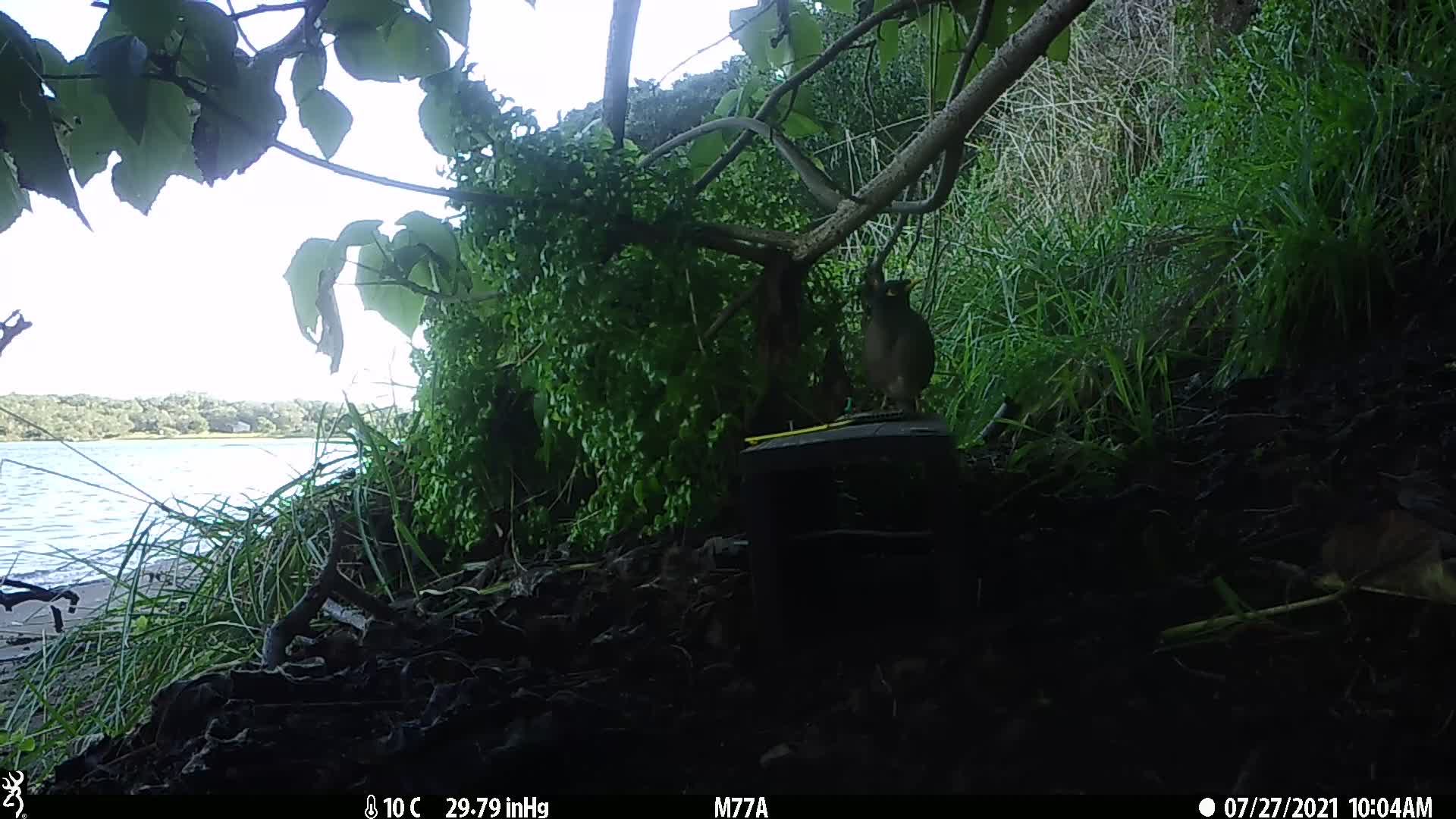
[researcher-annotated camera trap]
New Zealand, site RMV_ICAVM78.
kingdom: Animalia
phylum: Chordata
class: Aves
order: Passeriformes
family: Sturnidae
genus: Acridotheres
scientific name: Acridotheres tristis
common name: common myna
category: myna